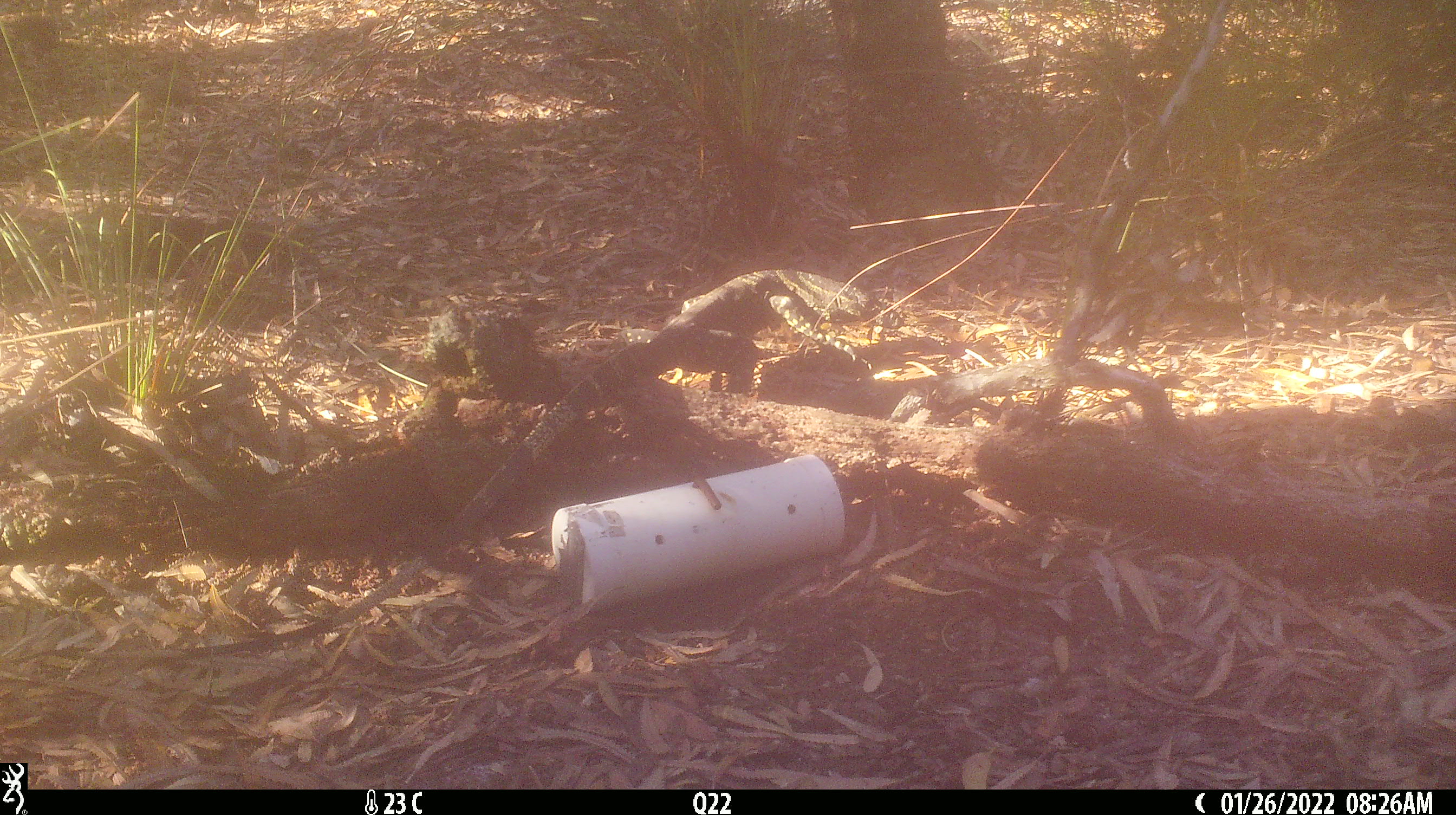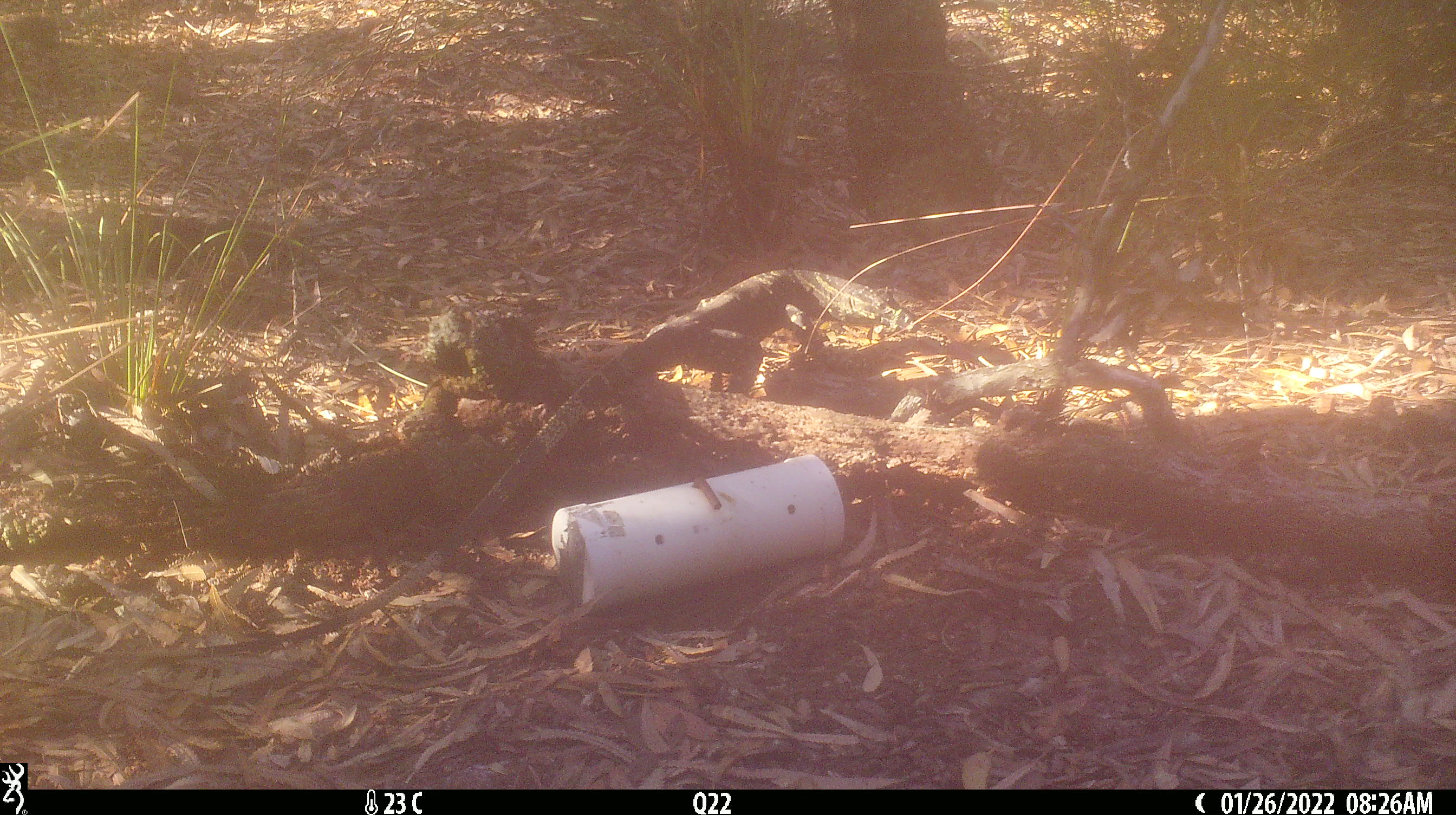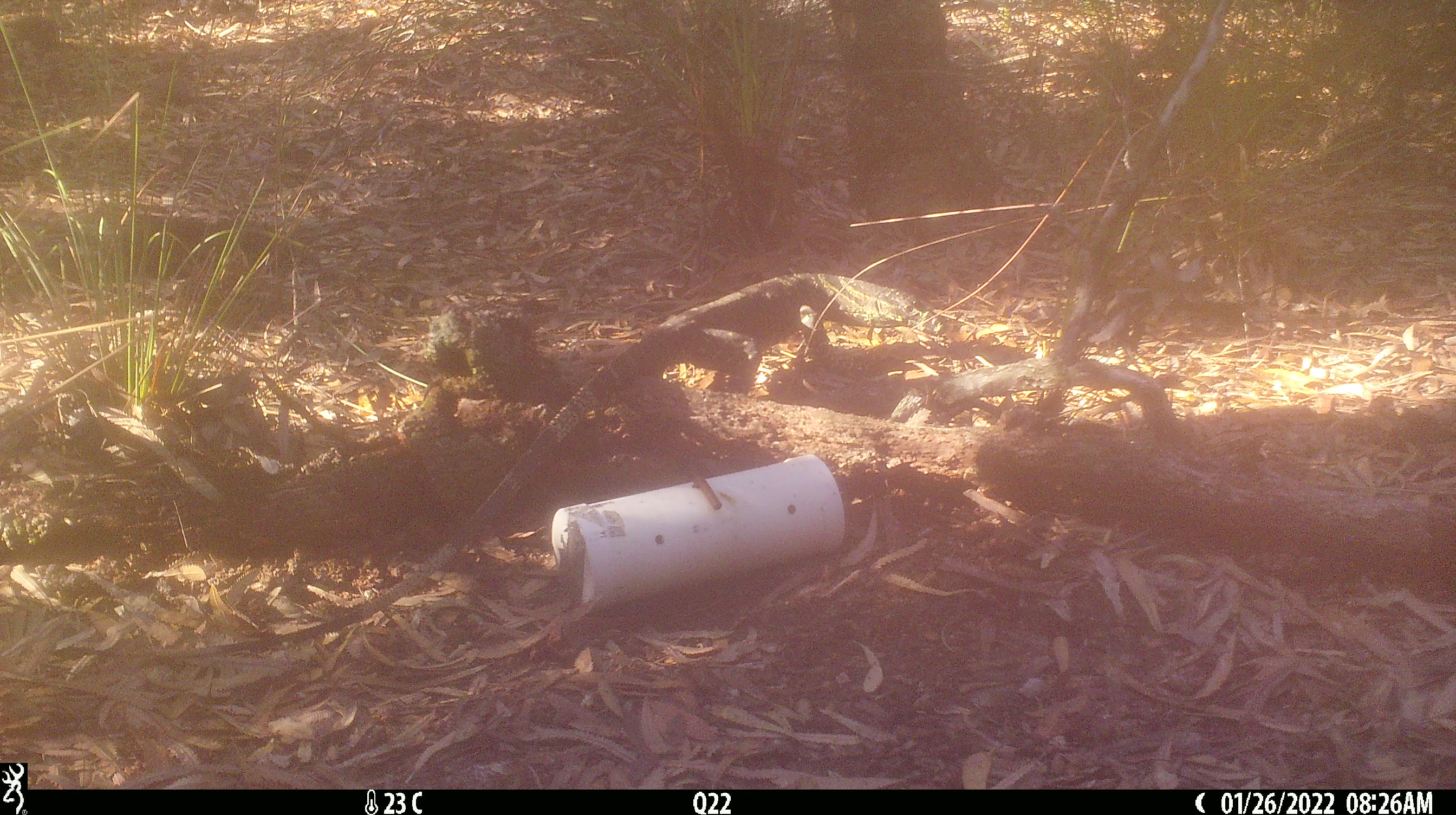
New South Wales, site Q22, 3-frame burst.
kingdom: Animalia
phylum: Chordata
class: Reptilia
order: Squamata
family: Varanidae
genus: Varanus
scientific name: Varanus varius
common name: lace monitor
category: goanna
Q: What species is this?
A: Goanna (lace monitor) (Varanus varius).